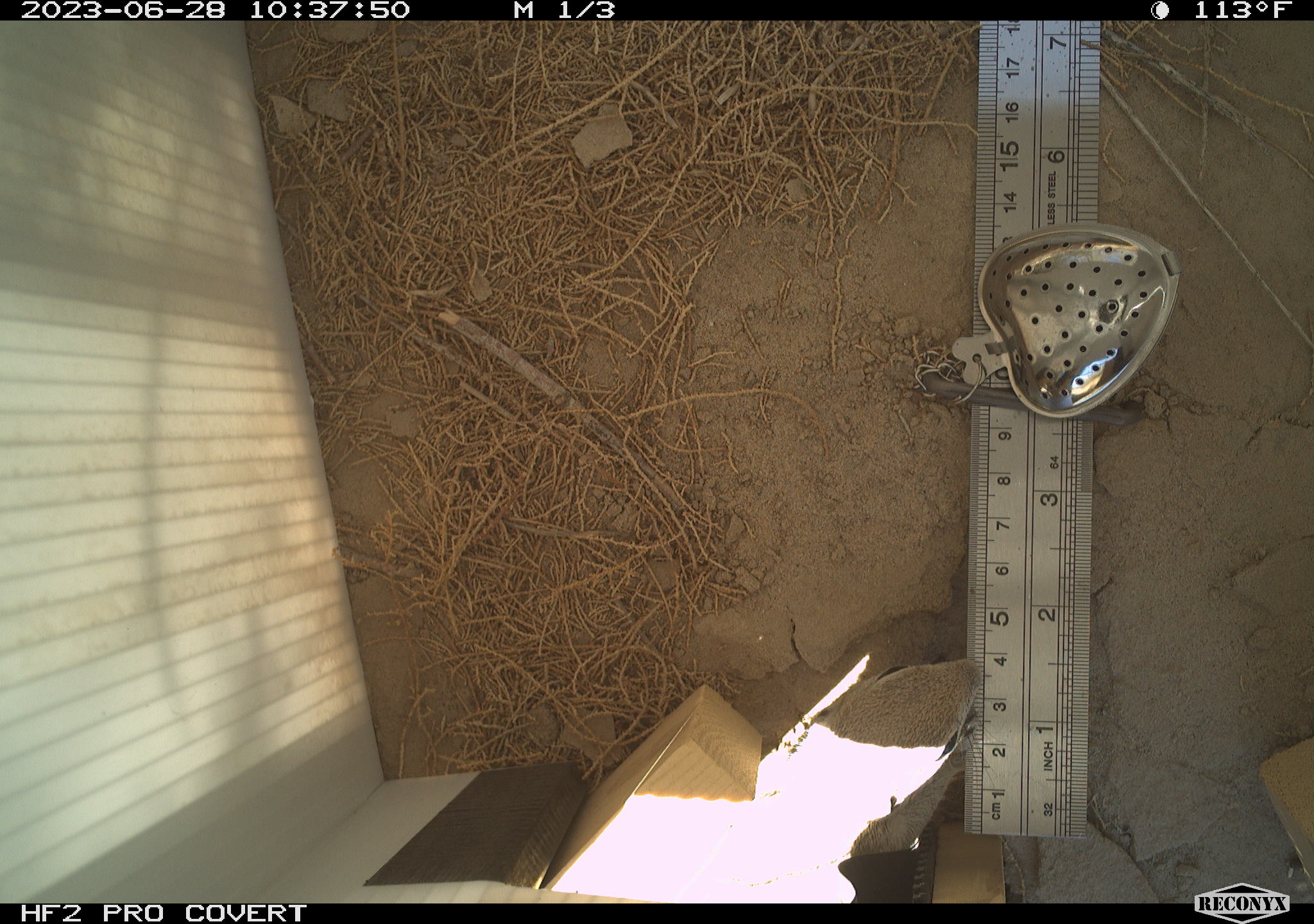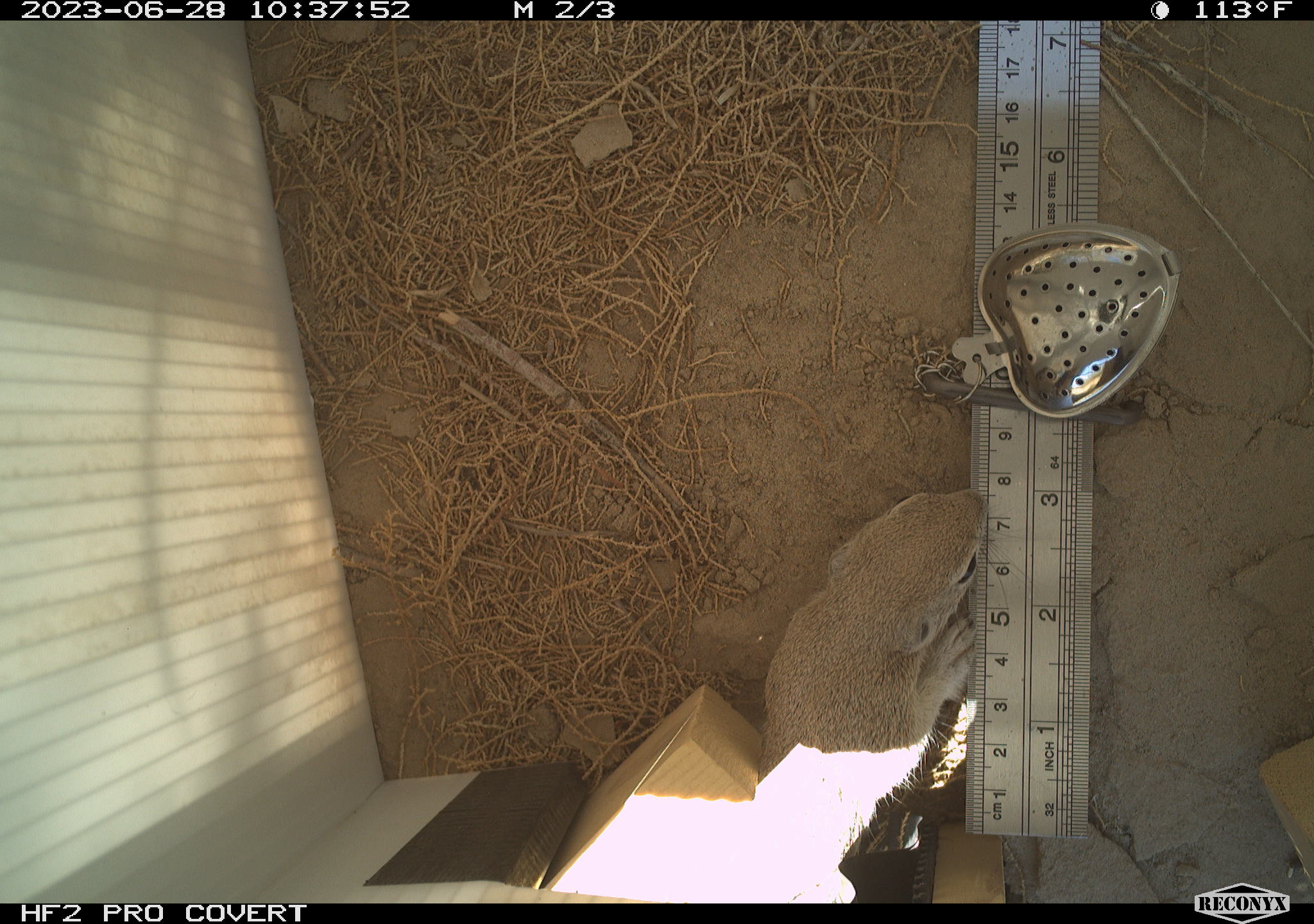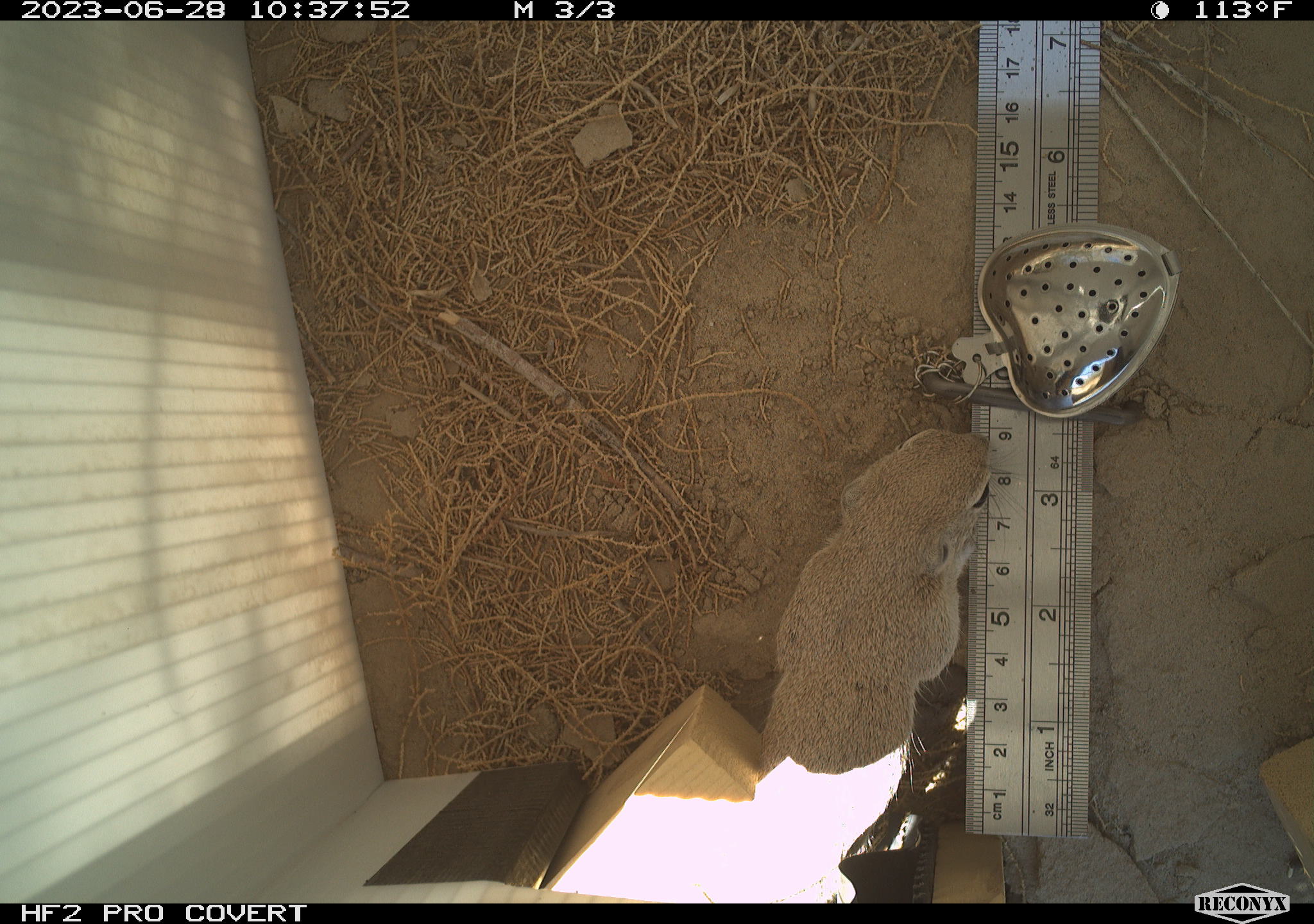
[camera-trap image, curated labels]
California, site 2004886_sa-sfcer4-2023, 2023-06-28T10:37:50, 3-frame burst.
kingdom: Animalia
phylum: Chordata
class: Mammalia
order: Rodentia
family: Sciuridae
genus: Xerospermophilus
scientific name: Xerospermophilus tereticaudus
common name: round-tailed ground squirrel